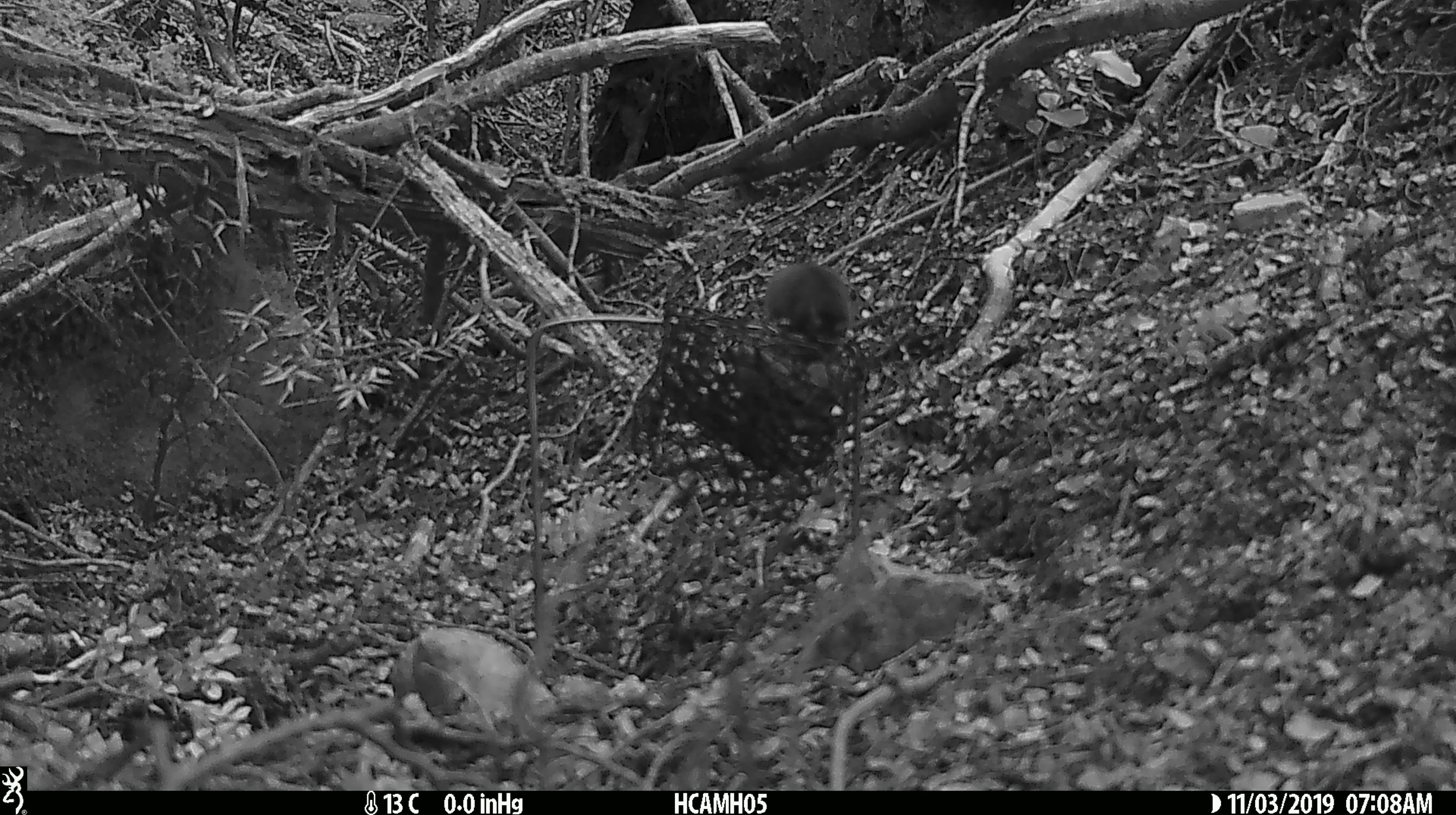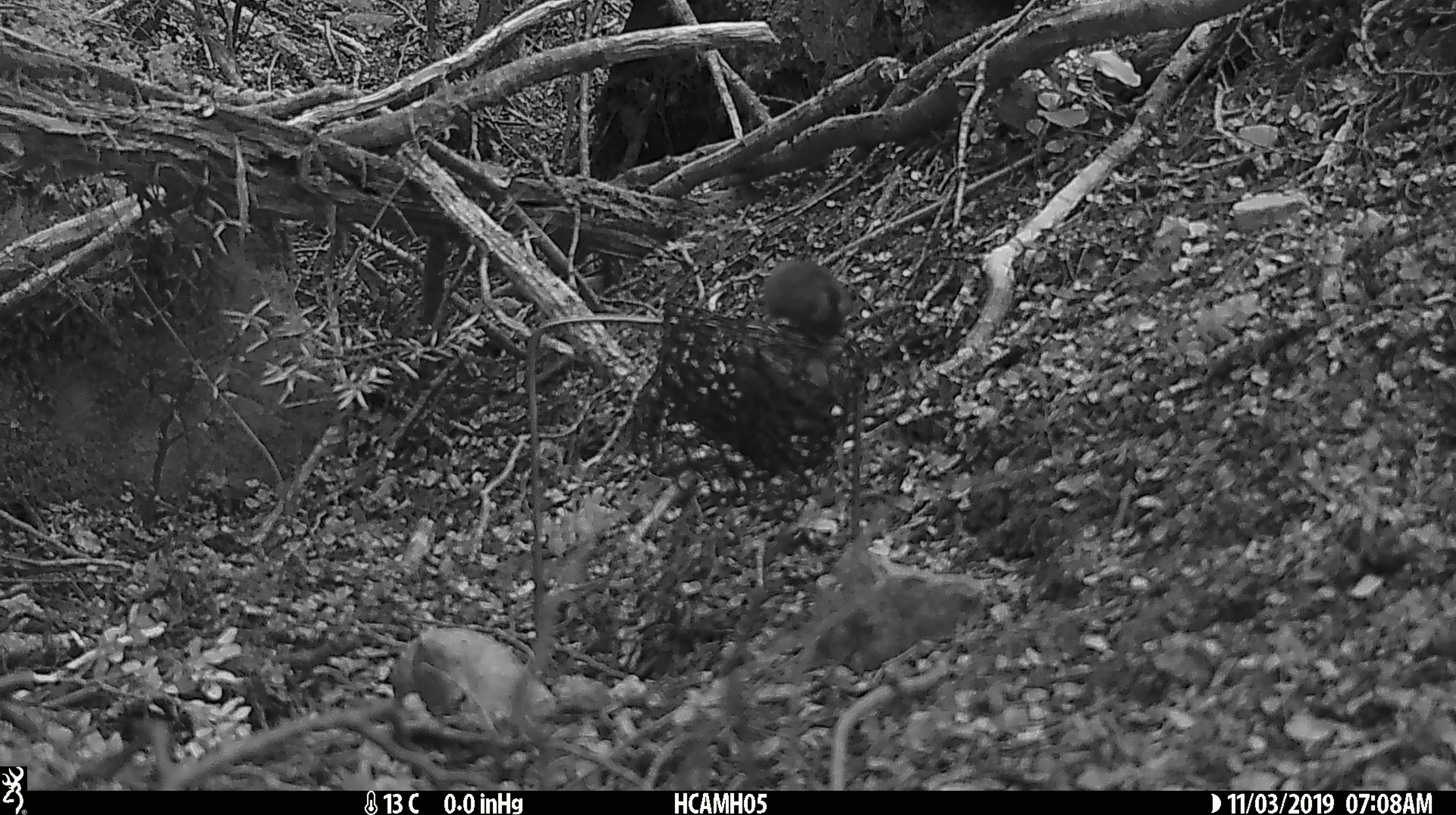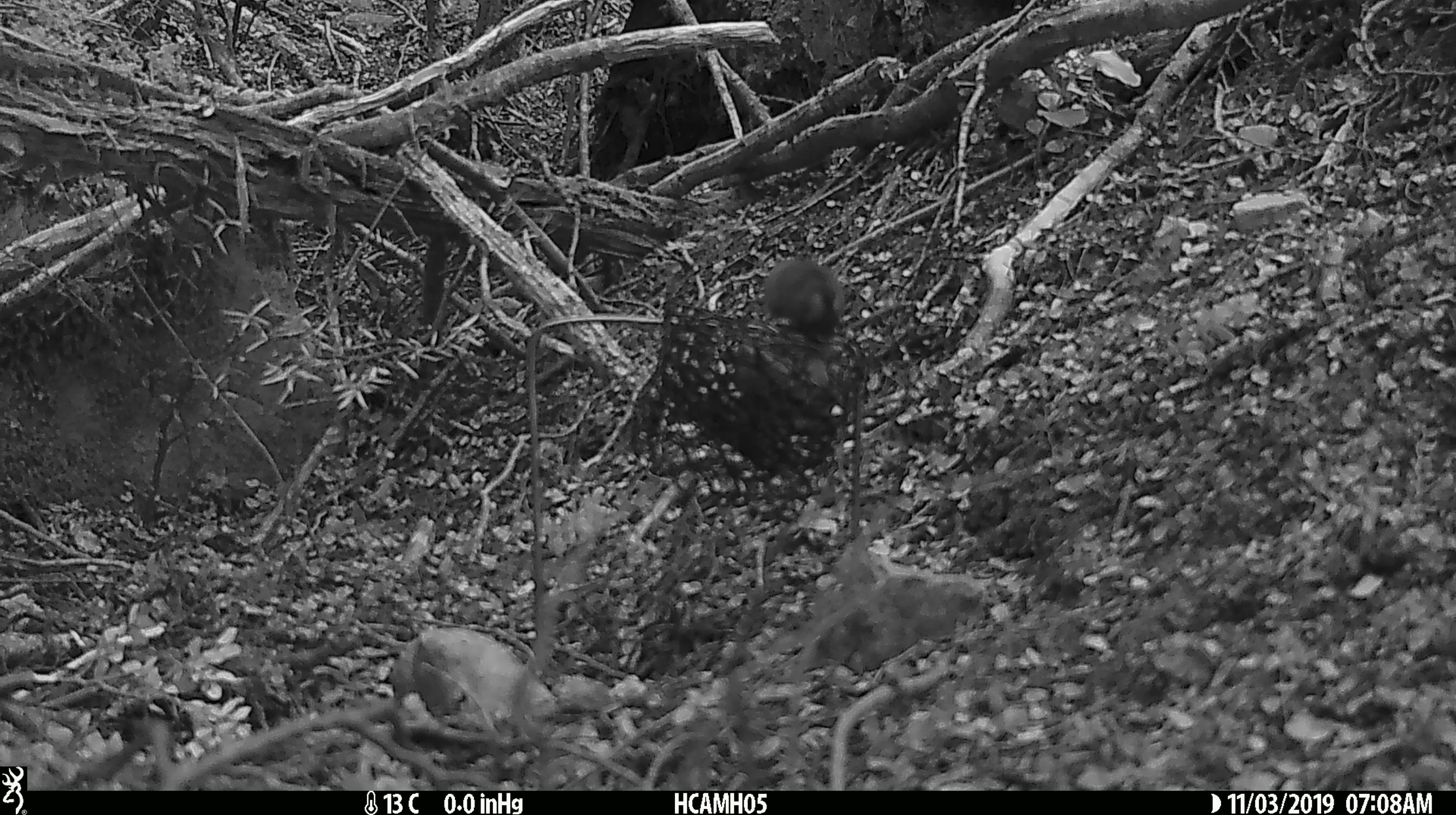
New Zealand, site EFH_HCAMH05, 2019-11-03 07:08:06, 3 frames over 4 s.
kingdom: Animalia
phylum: Chordata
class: Mammalia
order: Rodentia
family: Muridae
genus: Mus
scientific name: Mus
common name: mouse